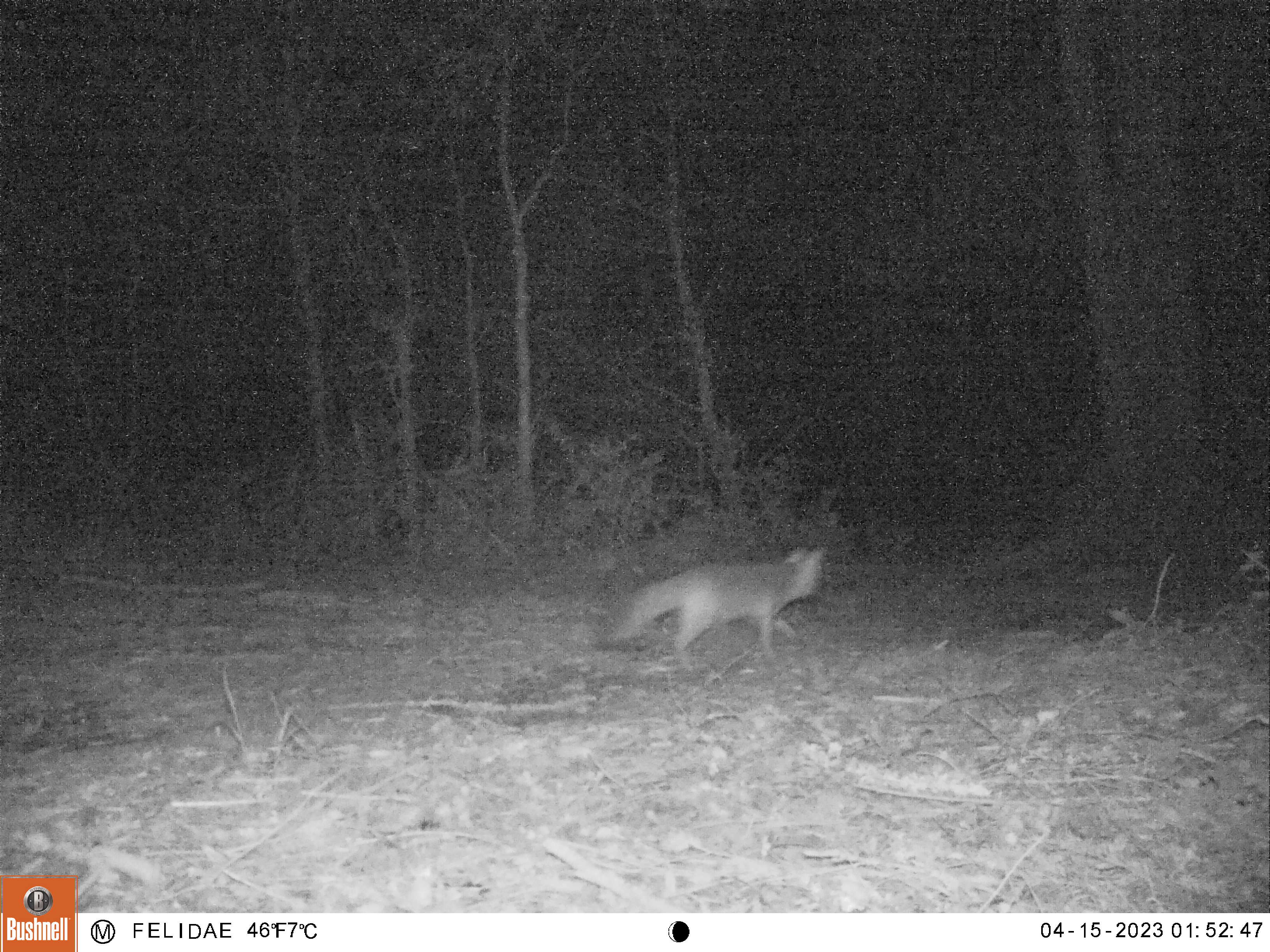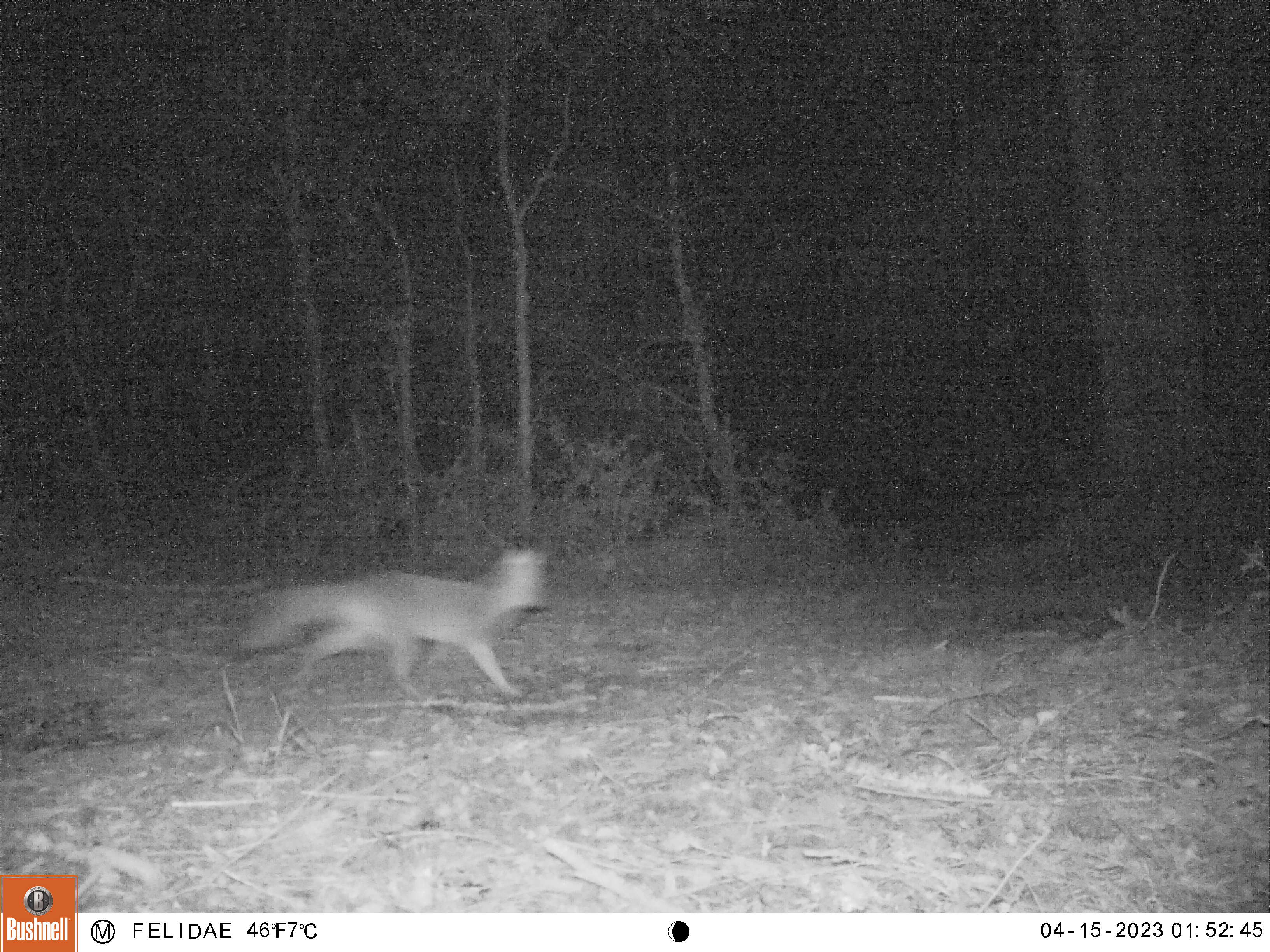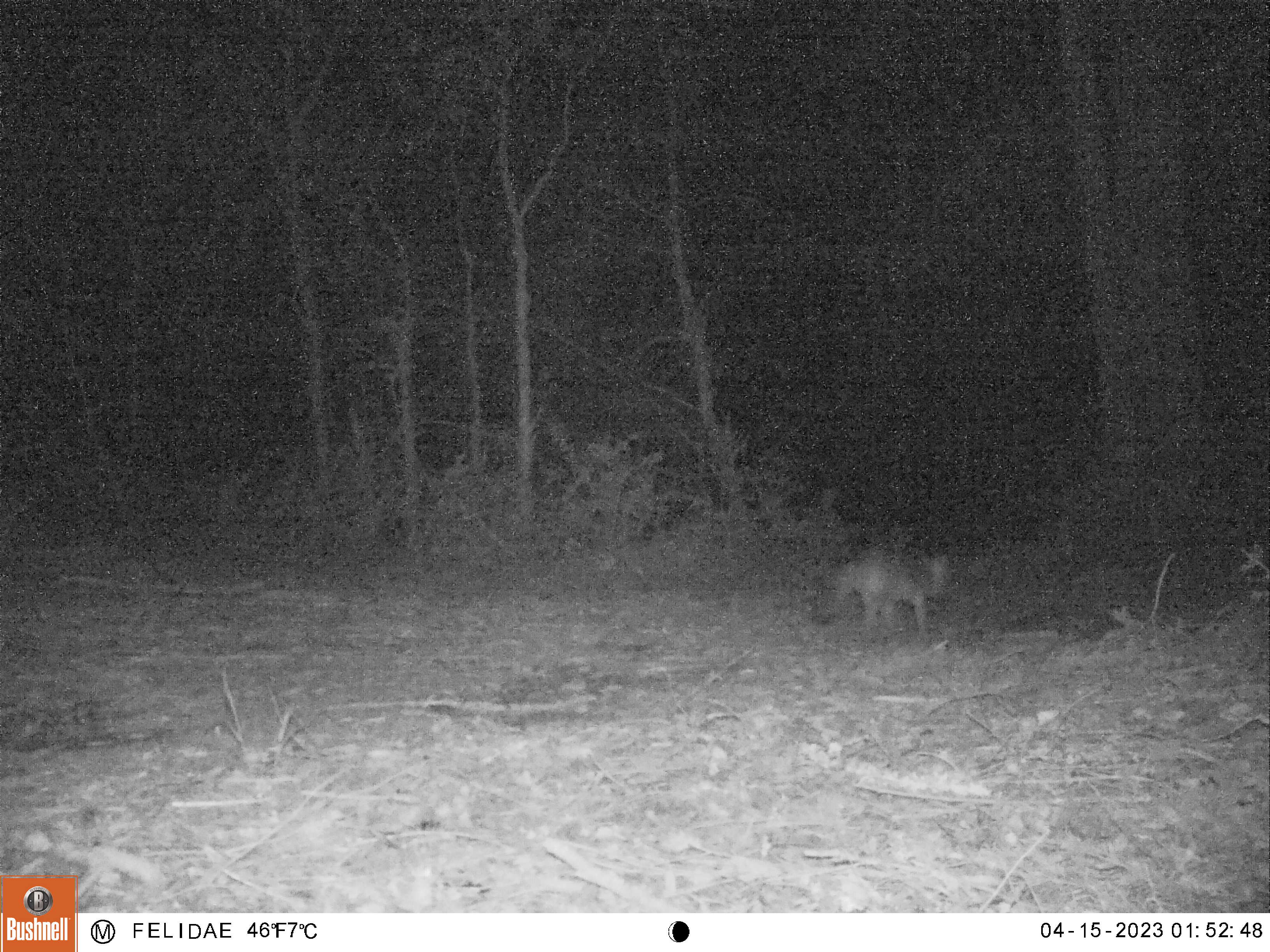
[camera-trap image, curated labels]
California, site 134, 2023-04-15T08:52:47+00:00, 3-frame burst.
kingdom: Animalia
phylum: Chordata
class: Mammalia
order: Carnivora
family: Canidae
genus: Urocyon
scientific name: Urocyon cinereoargenteus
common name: gray fox